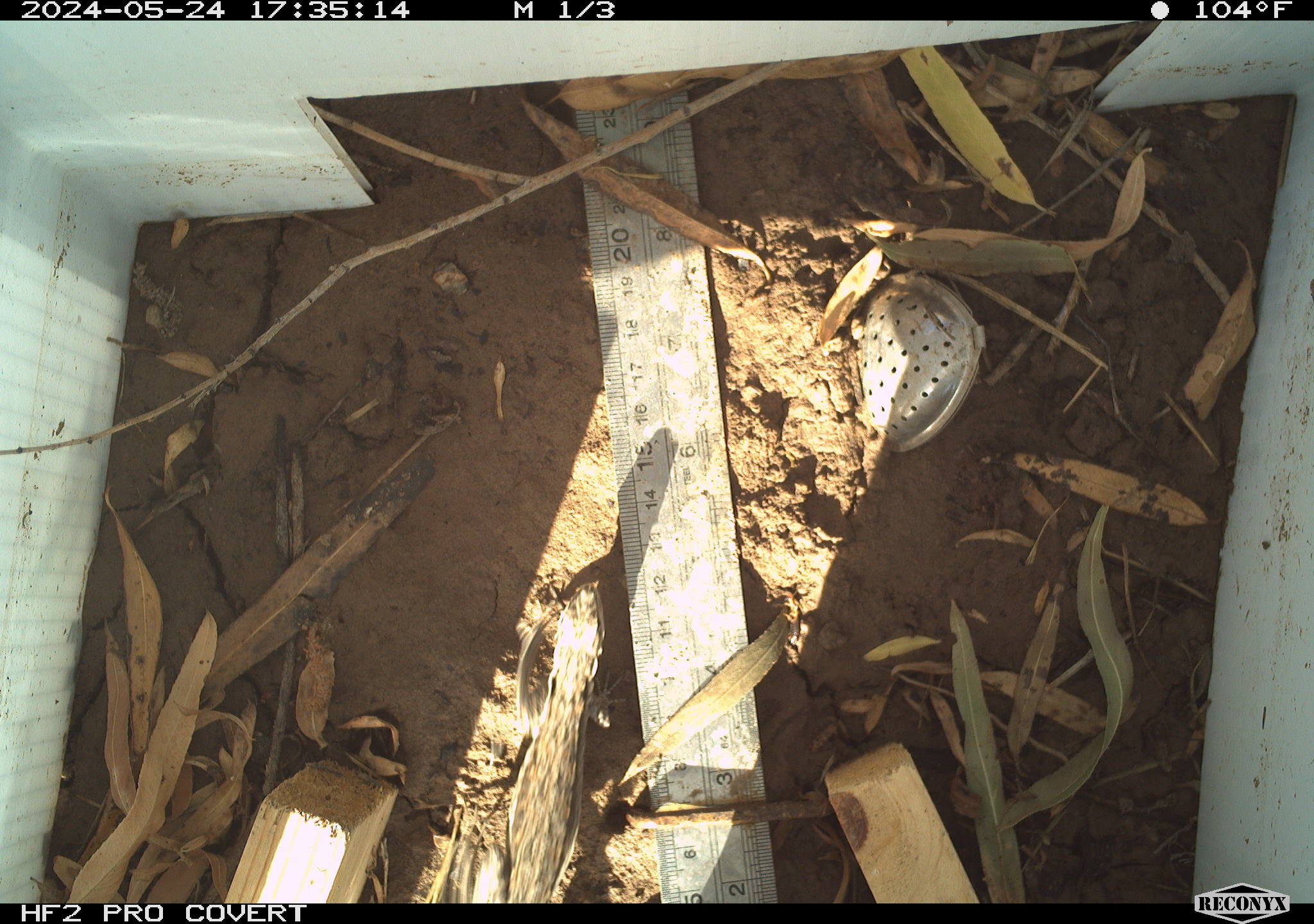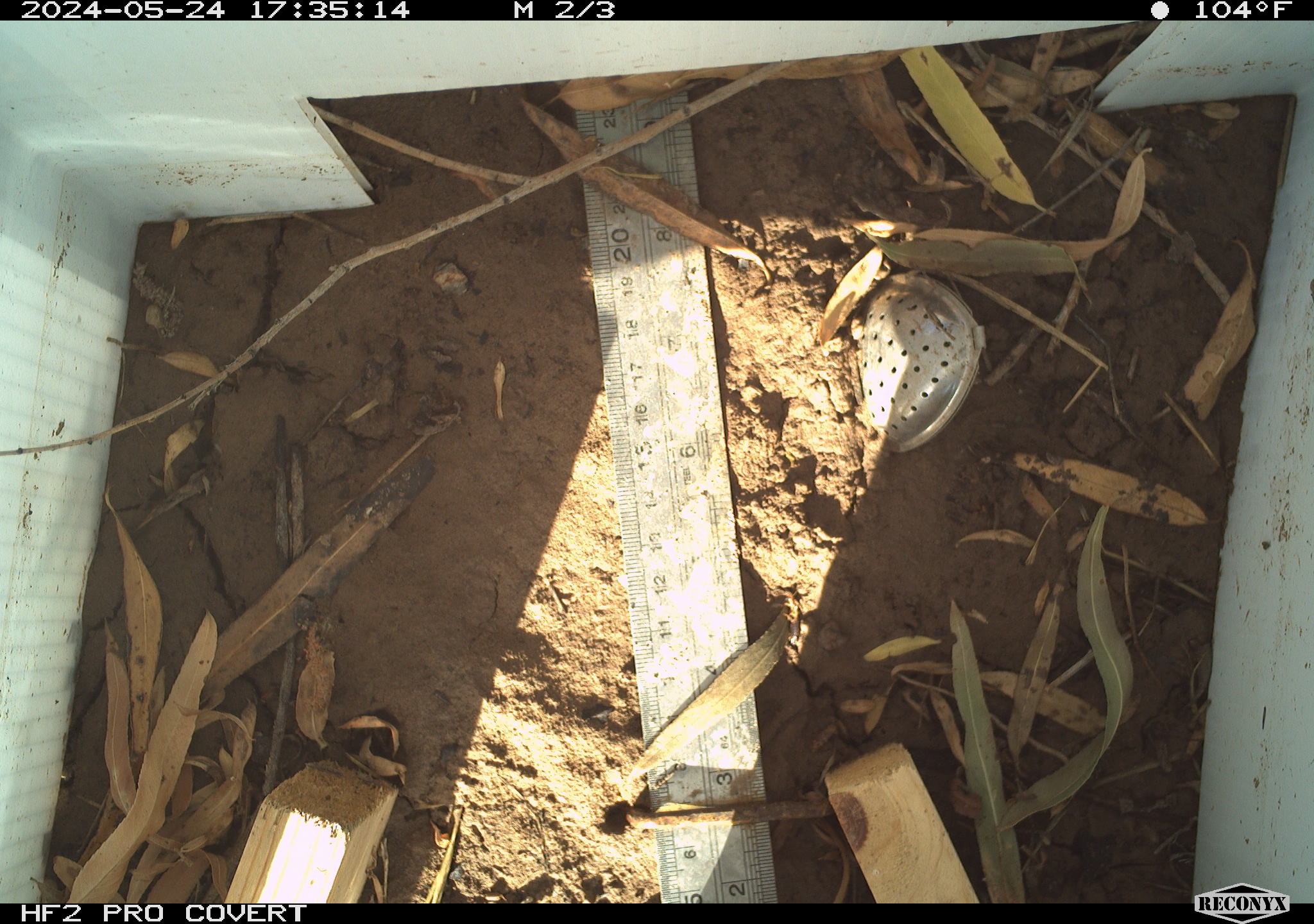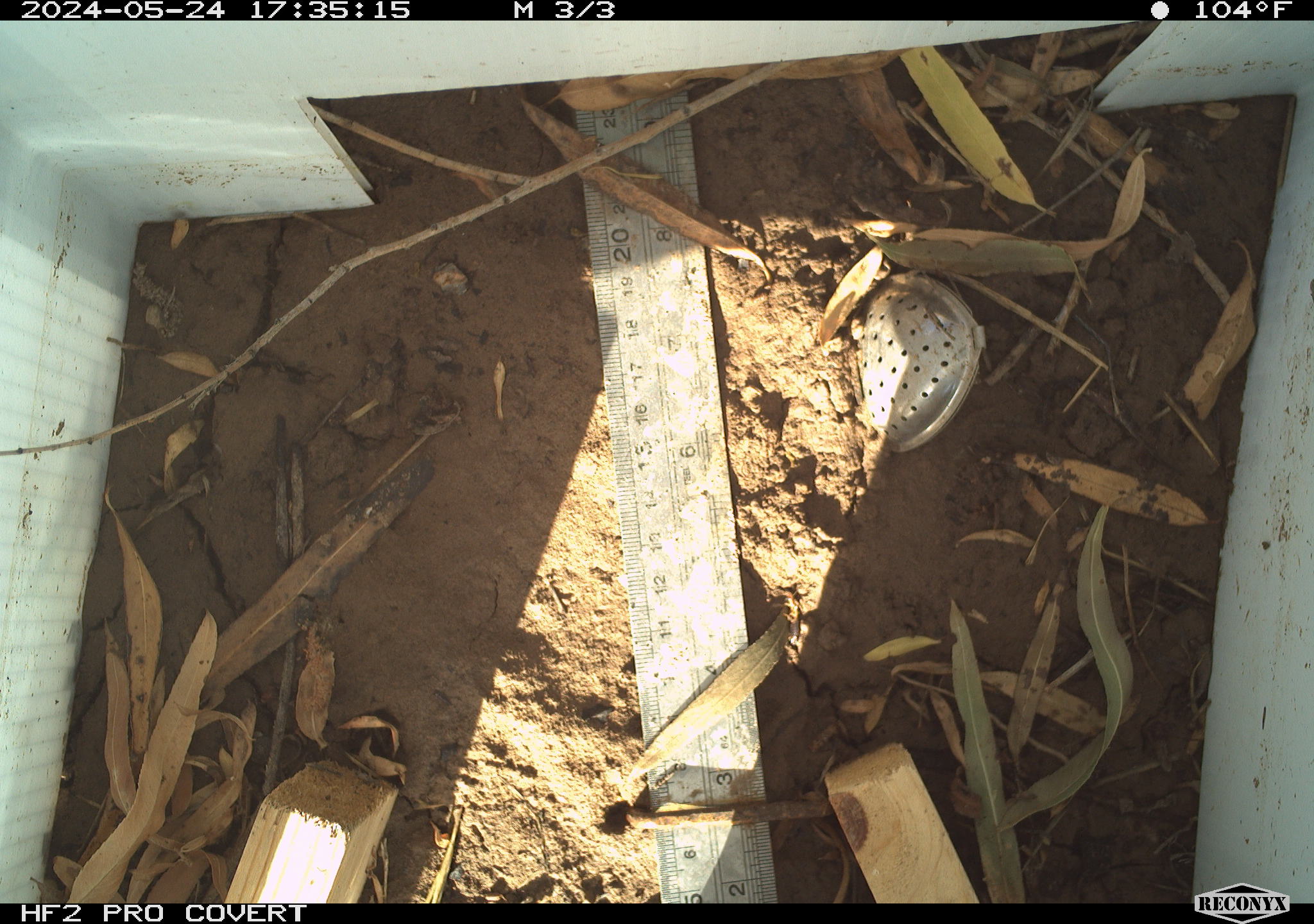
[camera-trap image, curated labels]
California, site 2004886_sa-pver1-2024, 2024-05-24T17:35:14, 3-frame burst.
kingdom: Animalia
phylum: Chordata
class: Reptilia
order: Squamata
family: Phrynosomatidae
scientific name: Phrynosomatidae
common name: phrynosomatid lizards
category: phrynosomatidae family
Phrynosomatidae family (phrynosomatid lizards) (Phrynosomatidae).